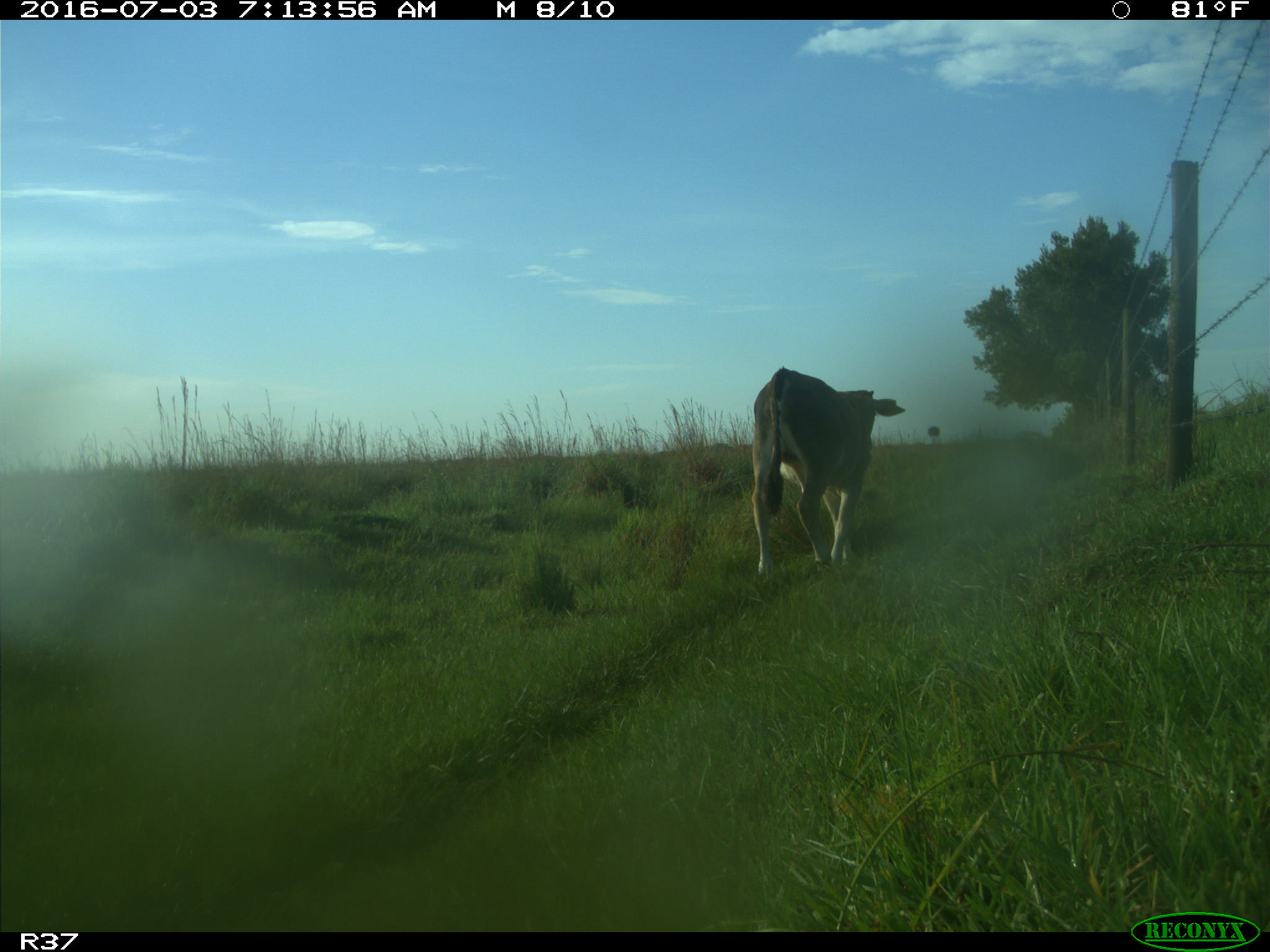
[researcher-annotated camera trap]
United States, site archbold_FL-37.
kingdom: Animalia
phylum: Chordata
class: Mammalia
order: Artiodactyla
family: Bovidae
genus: Bos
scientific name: Bos taurus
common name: domestic cow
Bos taurus (domestic cow).